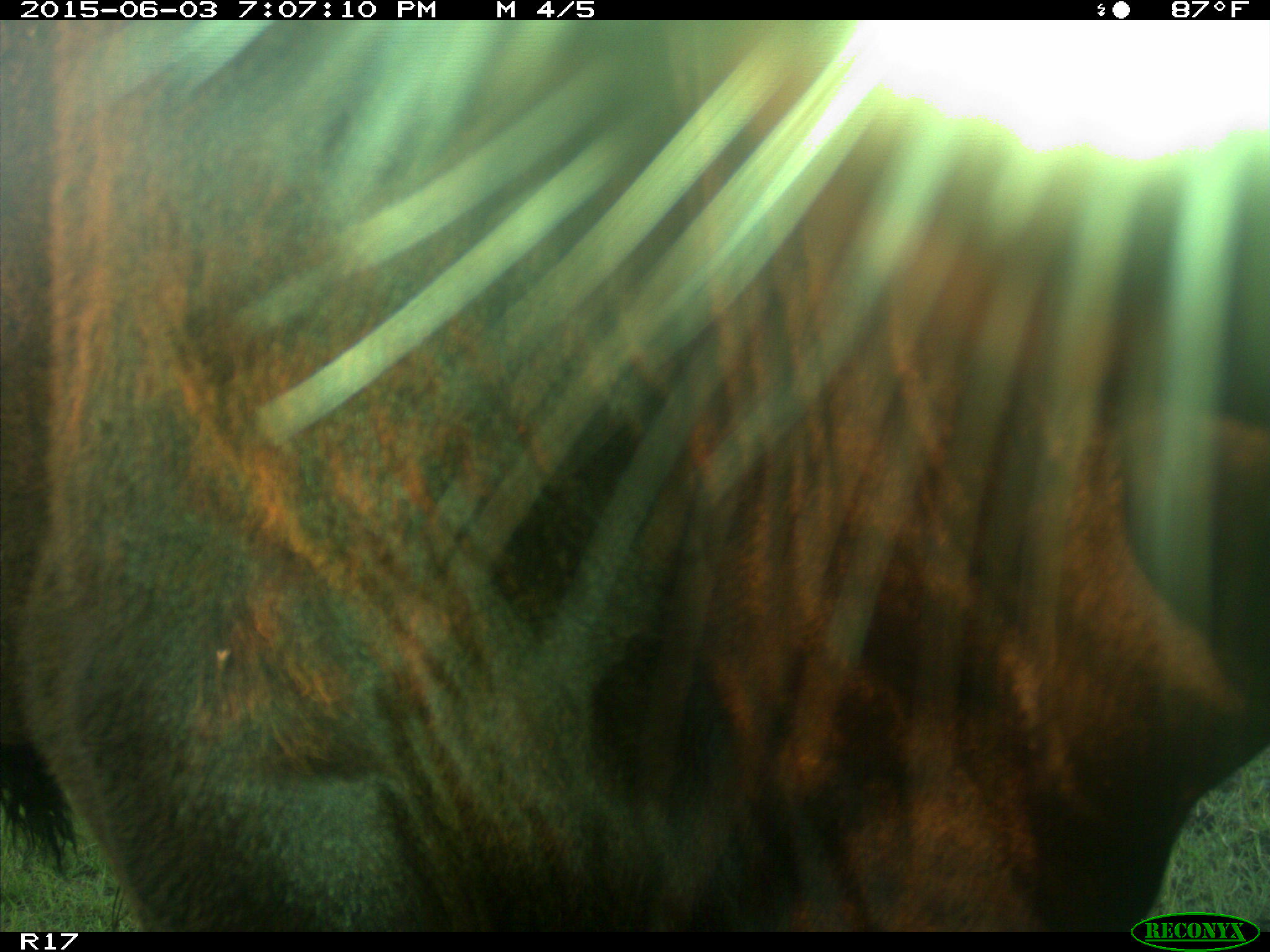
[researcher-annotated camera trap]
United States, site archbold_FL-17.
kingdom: Animalia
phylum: Chordata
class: Mammalia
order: Artiodactyla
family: Bovidae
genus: Bos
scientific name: Bos taurus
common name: domestic cow